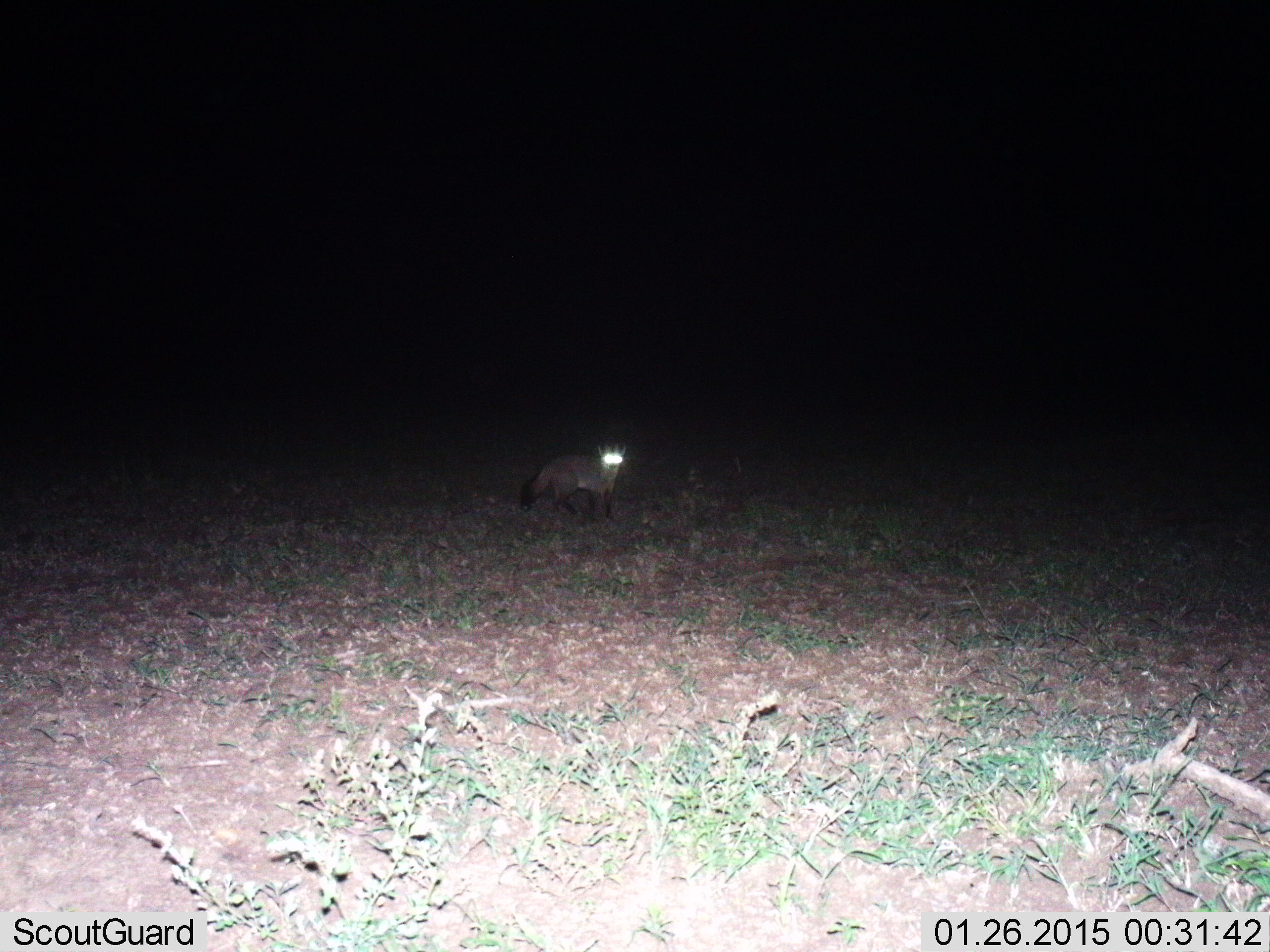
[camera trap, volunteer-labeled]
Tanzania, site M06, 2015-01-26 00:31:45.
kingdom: Animalia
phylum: Chordata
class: Mammalia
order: Carnivora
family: Canidae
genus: Otocyon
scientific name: Otocyon megalotis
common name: bat-eared fox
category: batearedfox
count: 1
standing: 90%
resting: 0%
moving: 10%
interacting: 0%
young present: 0%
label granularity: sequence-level